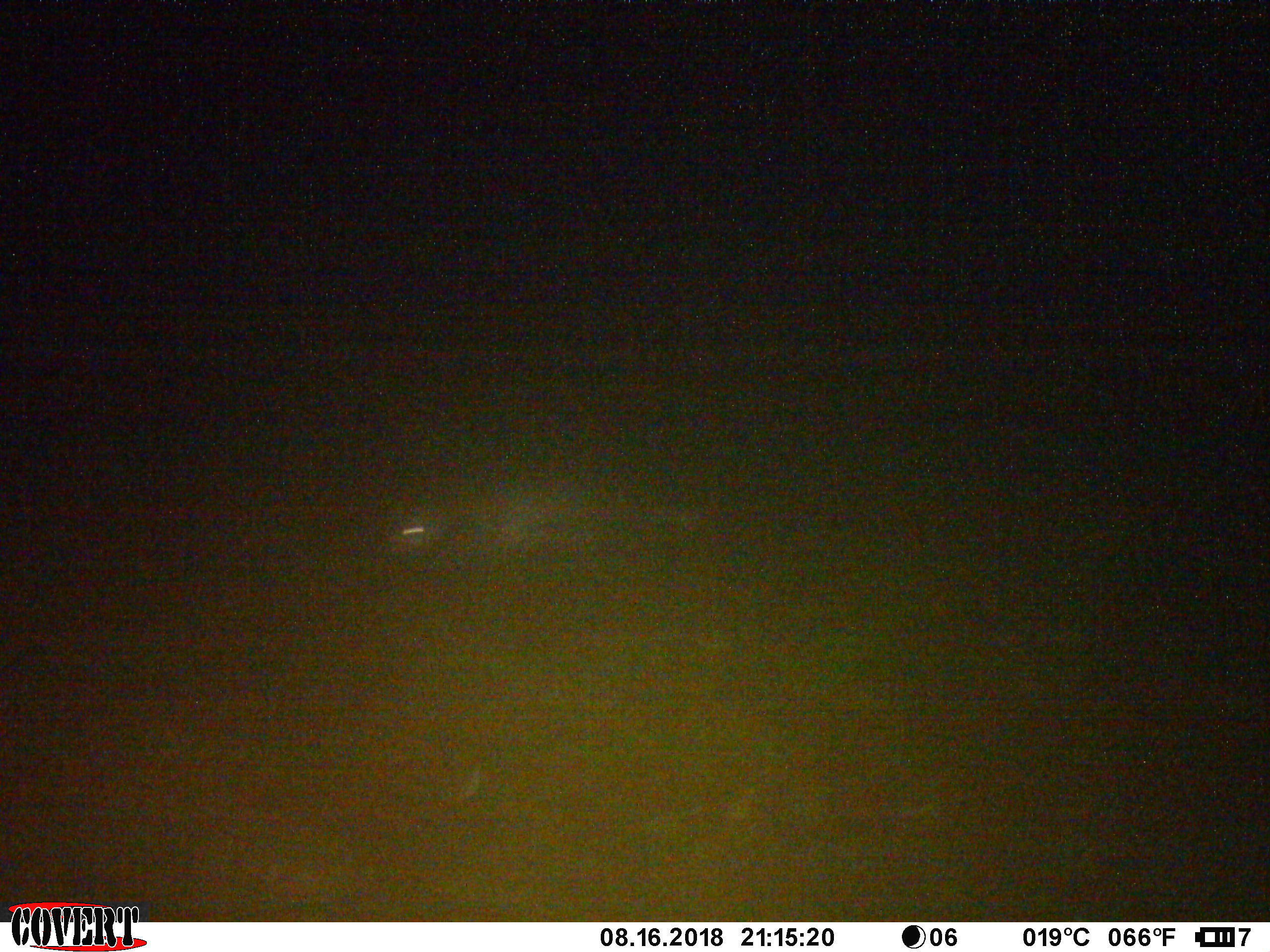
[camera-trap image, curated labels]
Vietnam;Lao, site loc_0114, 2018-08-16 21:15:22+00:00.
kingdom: Animalia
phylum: Chordata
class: Mammalia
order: Rodentia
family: Hystricidae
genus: Atherurus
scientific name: Atherurus macrourus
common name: asiatic brush-tailed porcupine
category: asiatic brush tailed porcupine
Asiatic brush tailed porcupine (asiatic brush-tailed porcupine) (Atherurus macrourus). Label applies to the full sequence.